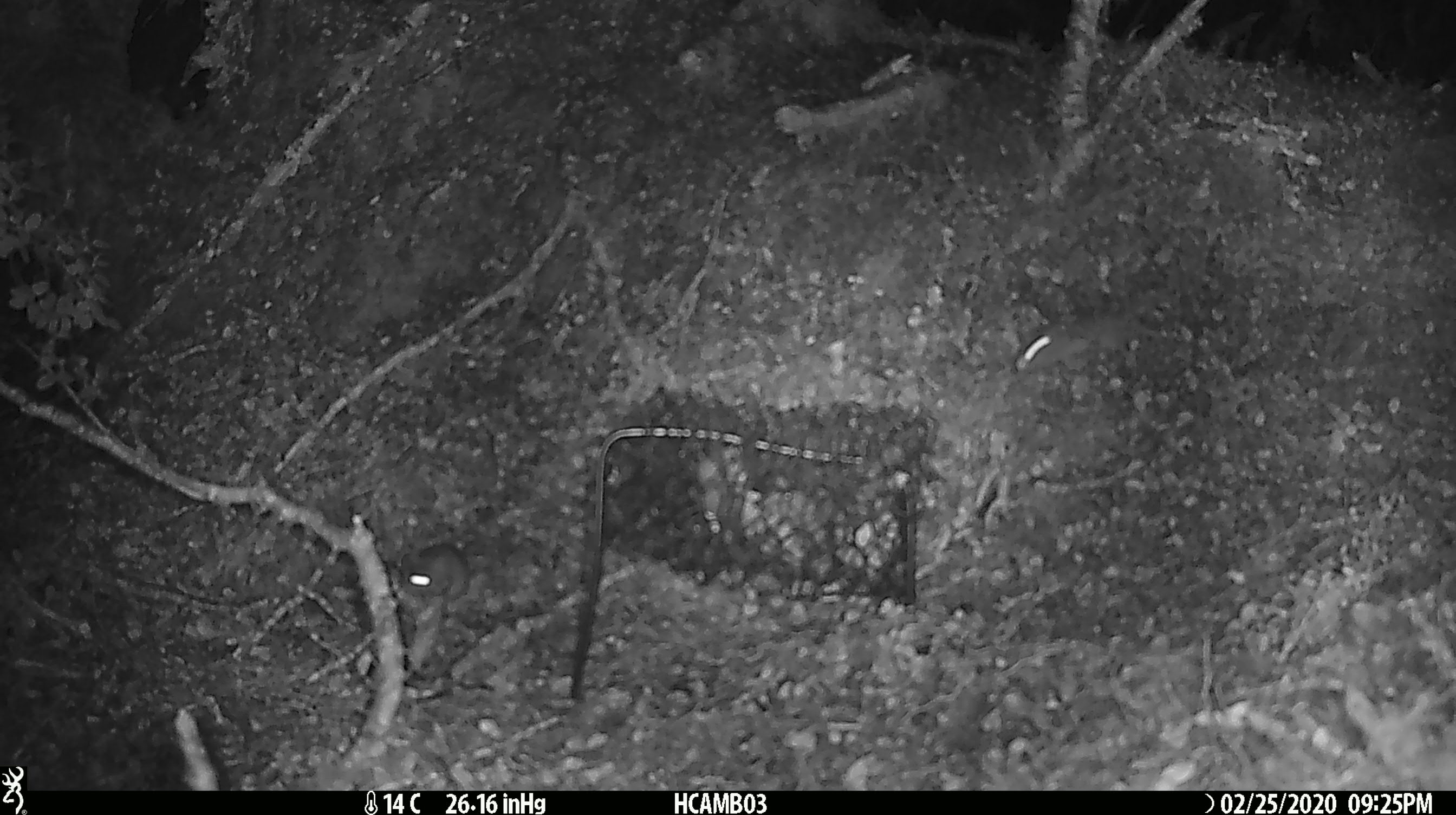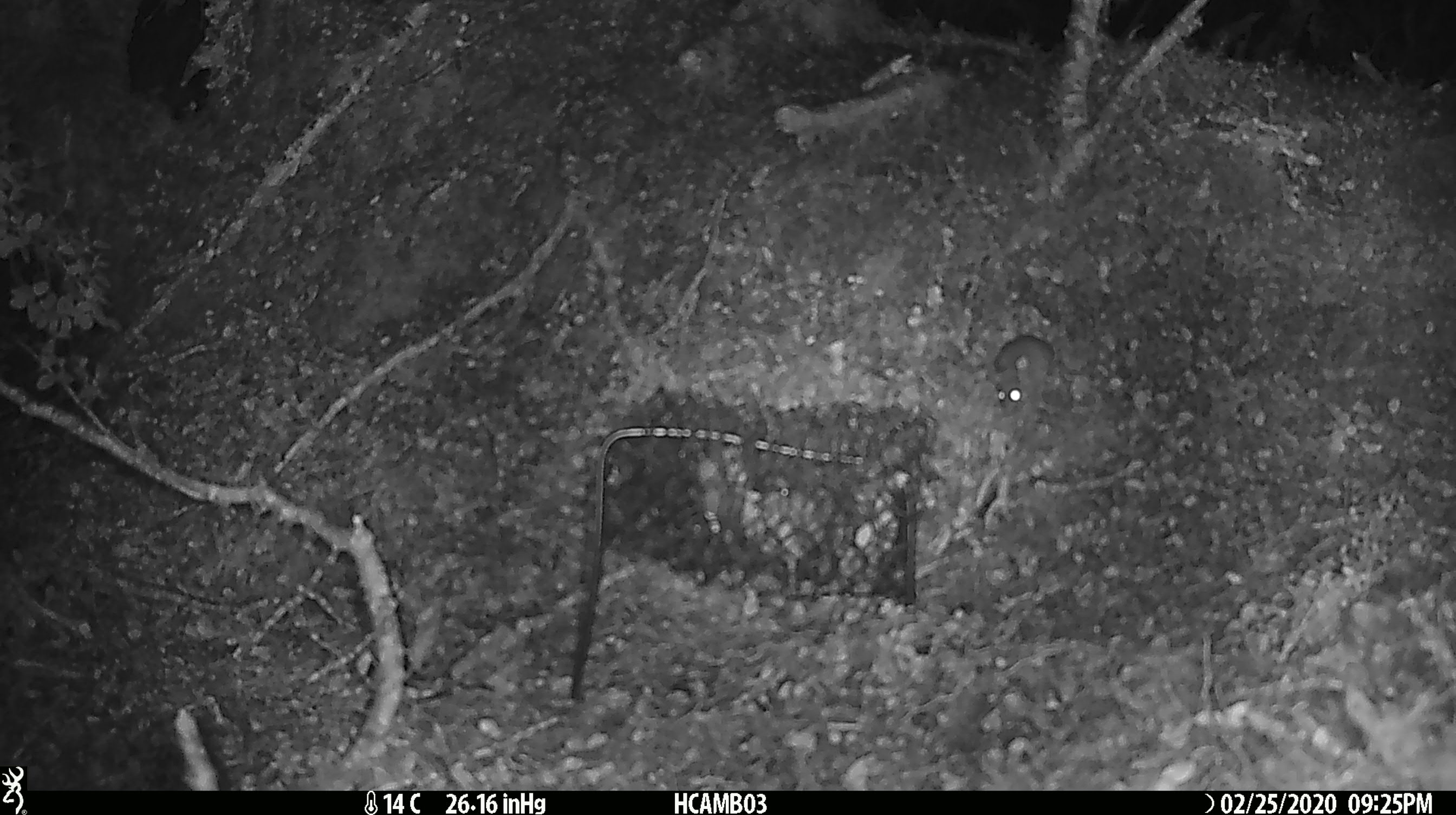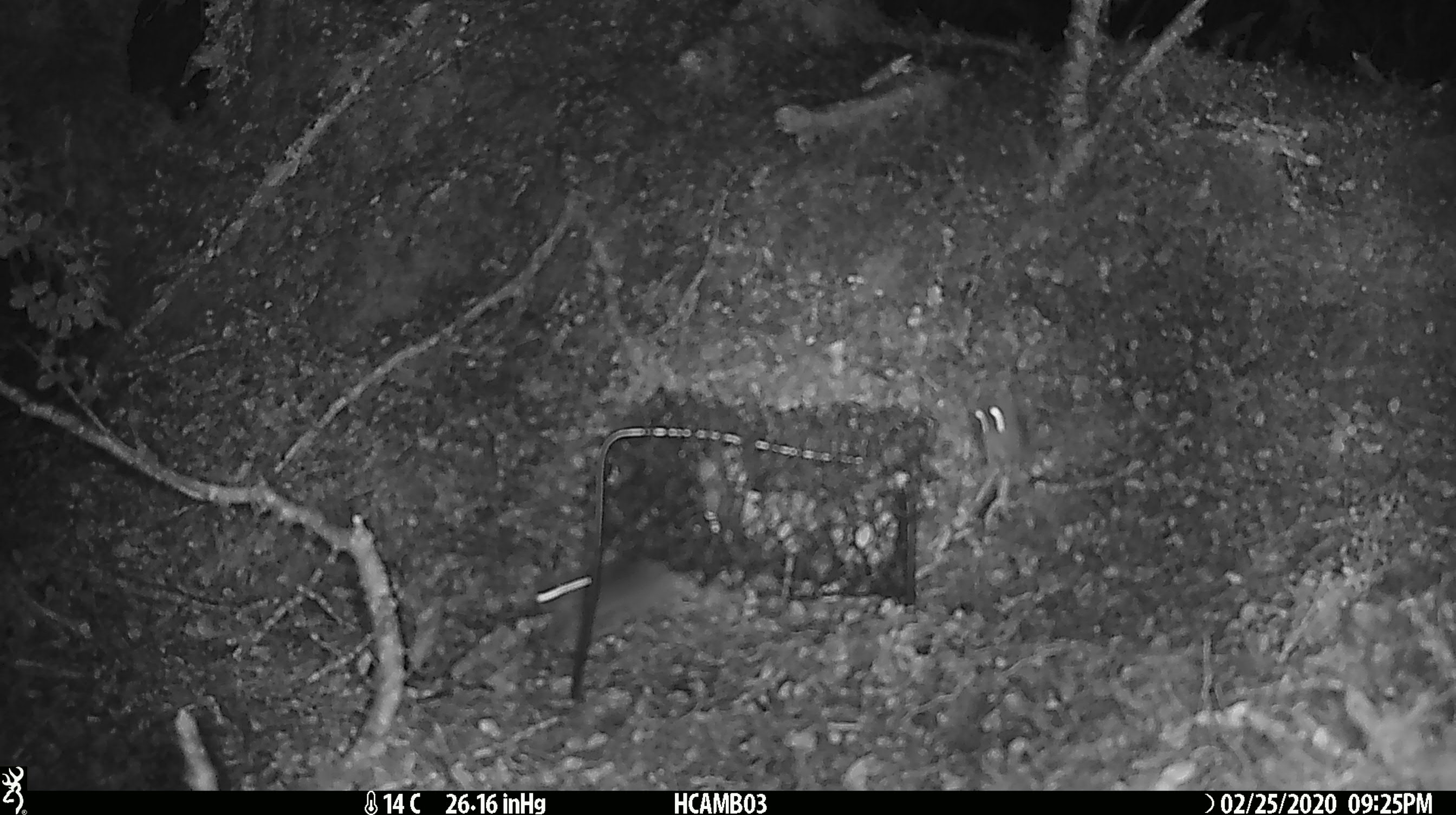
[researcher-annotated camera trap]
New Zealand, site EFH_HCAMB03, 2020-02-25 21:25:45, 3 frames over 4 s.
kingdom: Animalia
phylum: Chordata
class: Mammalia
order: Rodentia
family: Muridae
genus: Mus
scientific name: Mus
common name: mouse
Mouse (Mus).